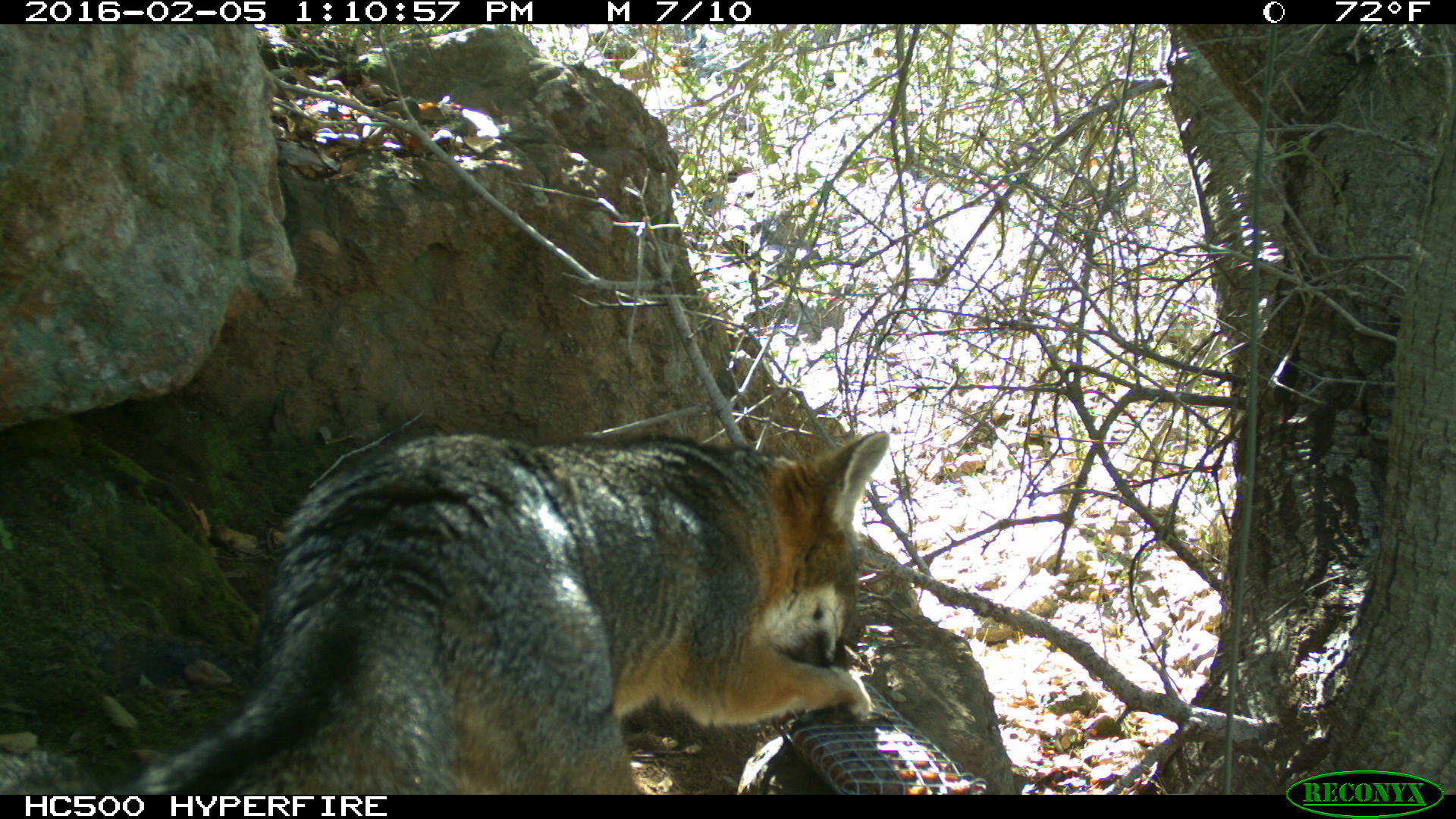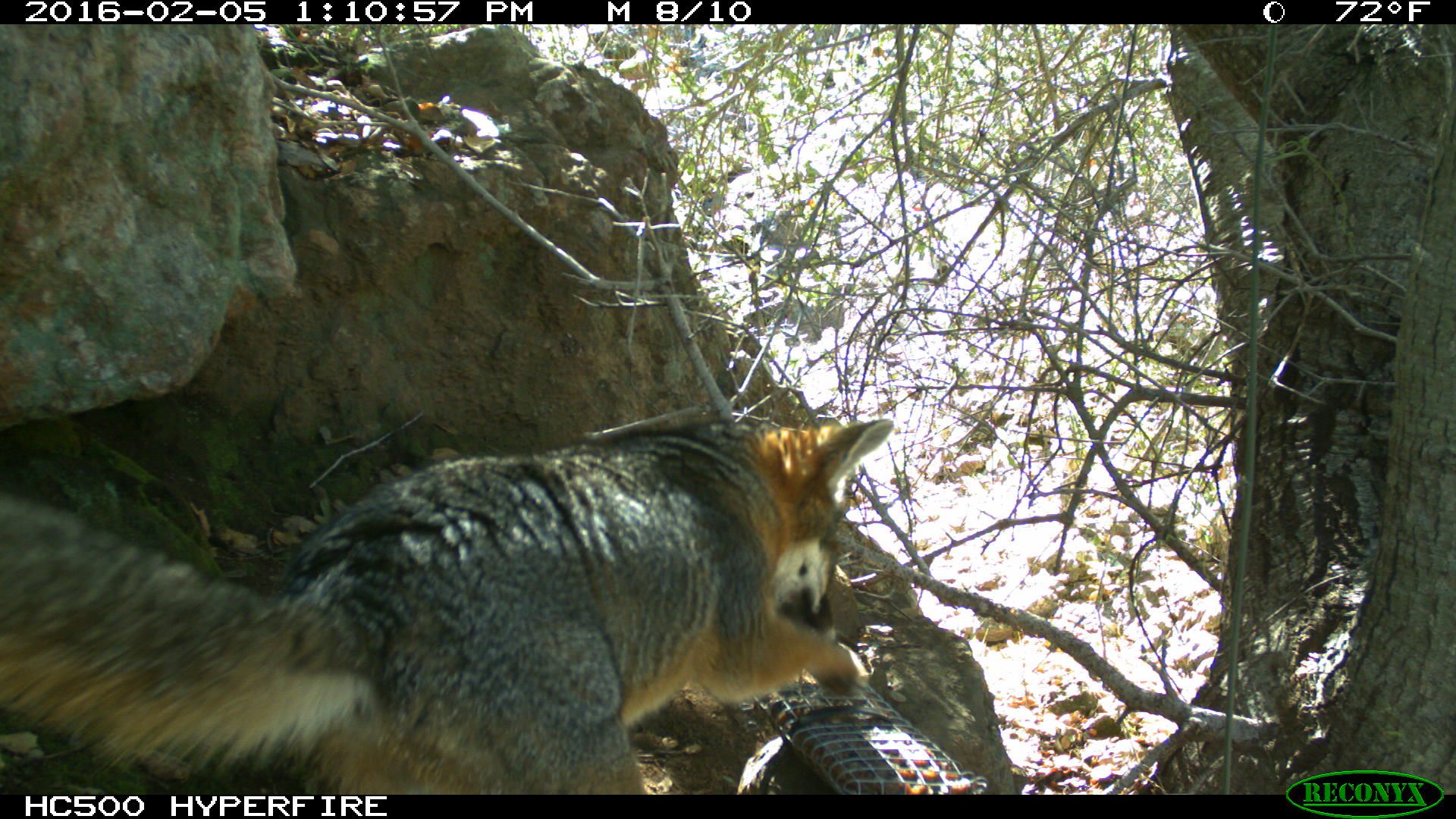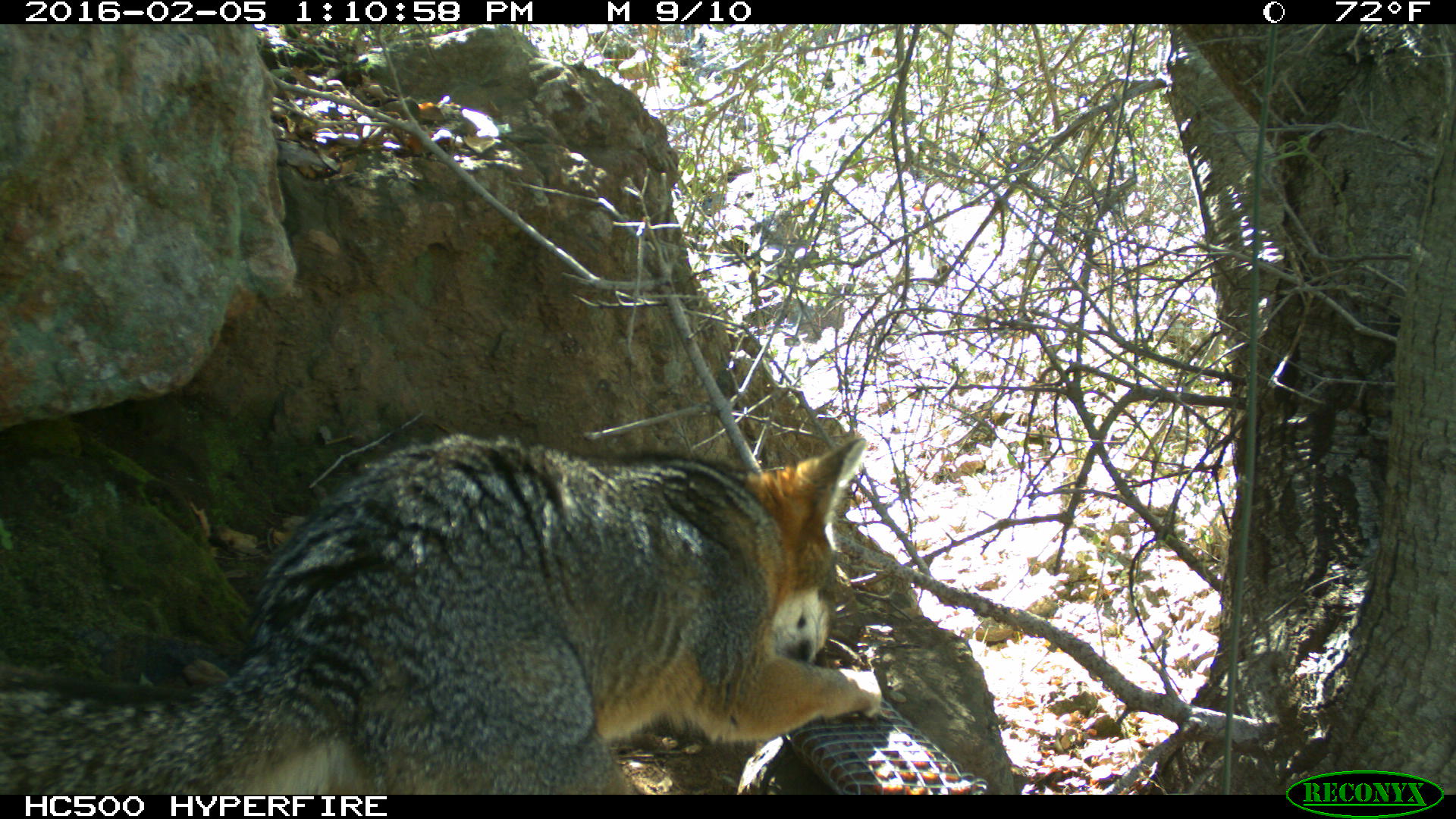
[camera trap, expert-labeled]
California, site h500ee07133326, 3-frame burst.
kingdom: Animalia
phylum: Chordata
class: Mammalia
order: Carnivora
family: Canidae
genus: Urocyon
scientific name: Urocyon littoralis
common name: island fox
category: fox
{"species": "fox (island fox) (Urocyon littoralis)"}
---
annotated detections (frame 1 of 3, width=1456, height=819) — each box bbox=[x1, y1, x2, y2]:
fox: bbox=[0, 432, 886, 794]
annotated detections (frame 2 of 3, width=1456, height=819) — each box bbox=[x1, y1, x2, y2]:
fox: bbox=[0, 418, 895, 794]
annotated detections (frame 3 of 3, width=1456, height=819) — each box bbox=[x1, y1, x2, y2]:
fox: bbox=[1, 432, 883, 795]